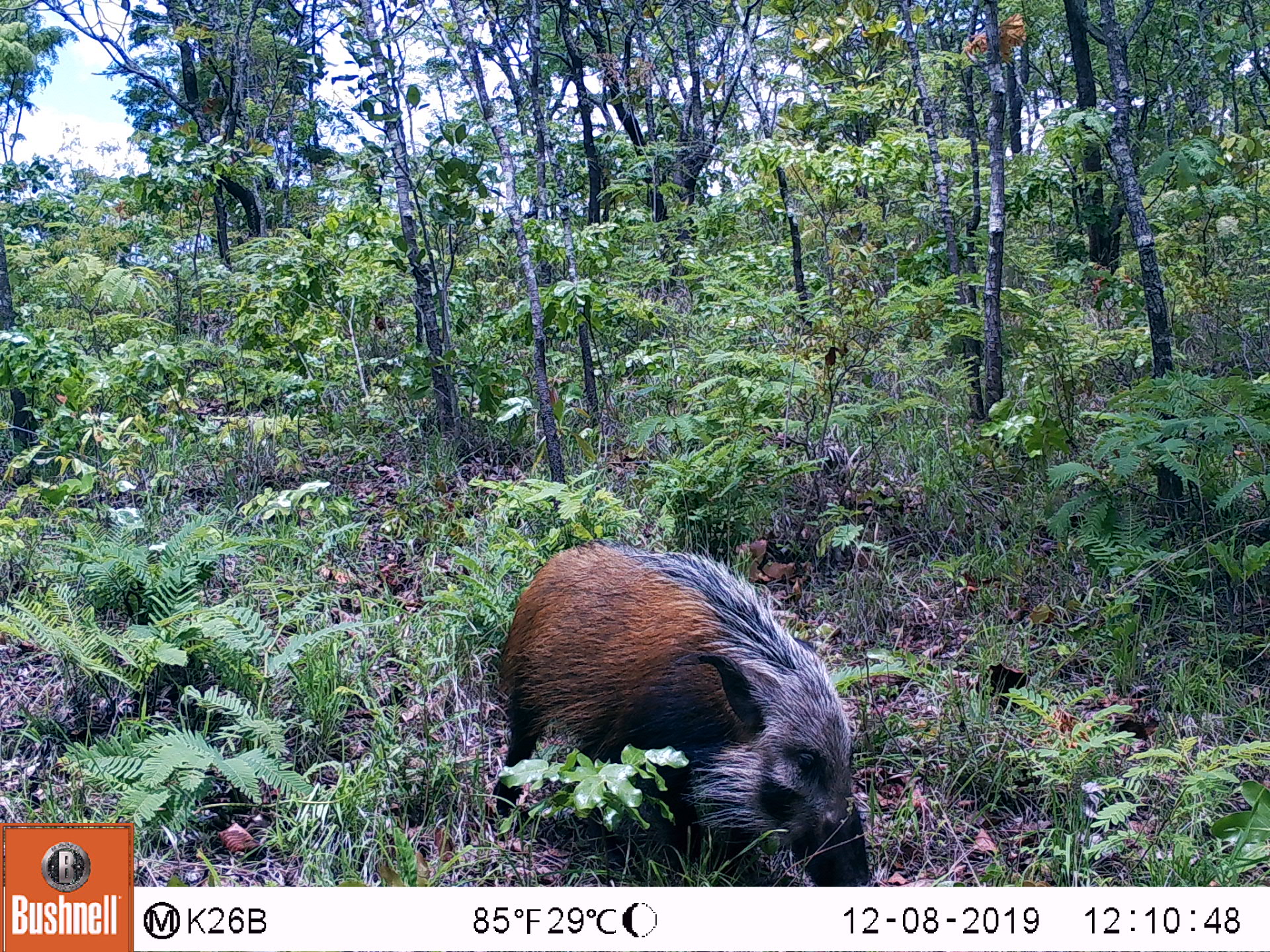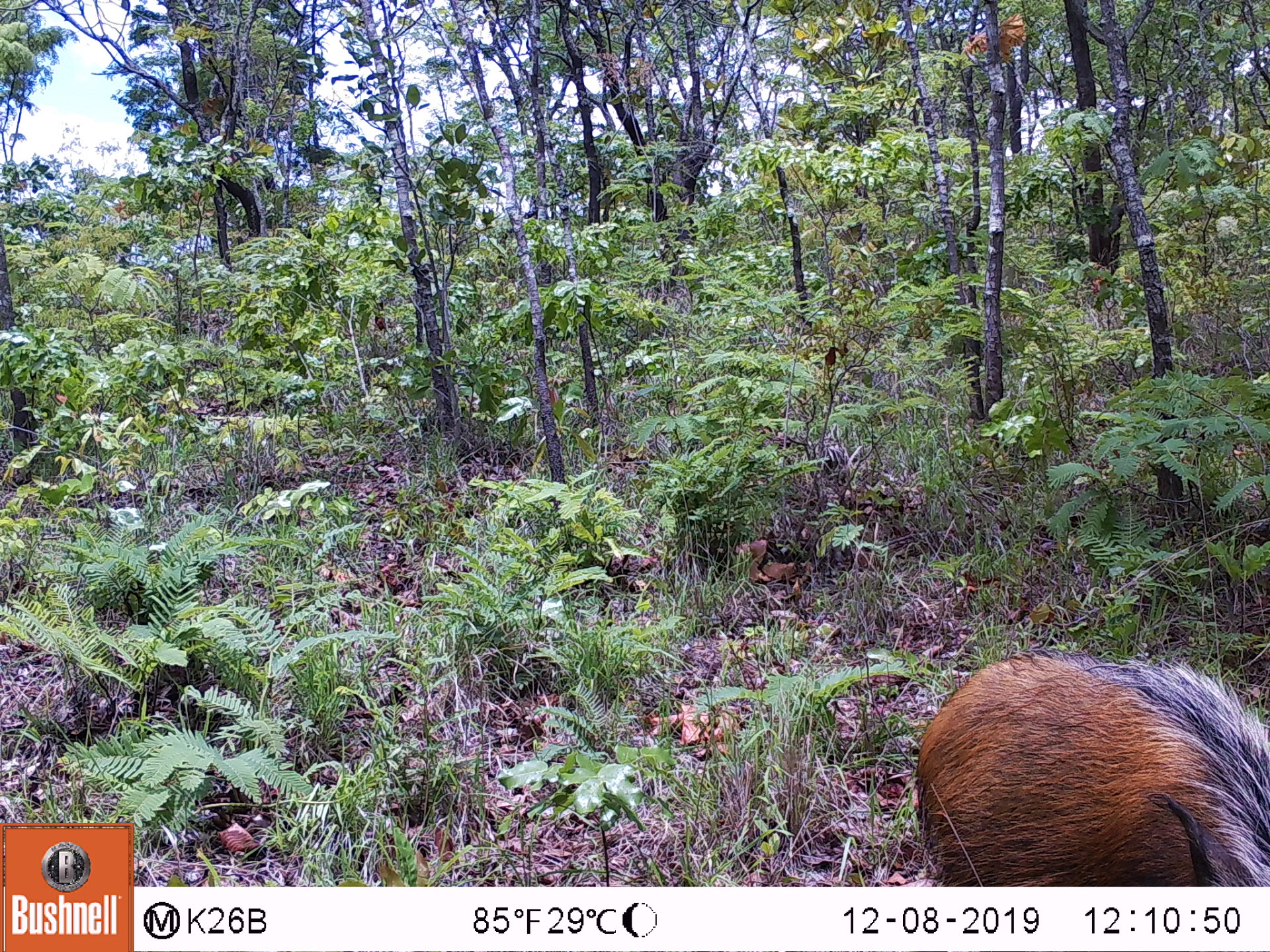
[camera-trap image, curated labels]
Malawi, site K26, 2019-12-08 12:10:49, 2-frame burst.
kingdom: Animalia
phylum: Chordata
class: Mammalia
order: Artiodactyla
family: Suidae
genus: Potamochoerus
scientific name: Potamochoerus larvatus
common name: bushpig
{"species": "bushpig (Potamochoerus larvatus)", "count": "1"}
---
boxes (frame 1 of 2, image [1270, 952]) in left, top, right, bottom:
bushpig: 486, 537, 876, 885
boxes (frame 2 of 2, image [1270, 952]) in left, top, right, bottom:
bushpig: 911, 641, 1269, 883